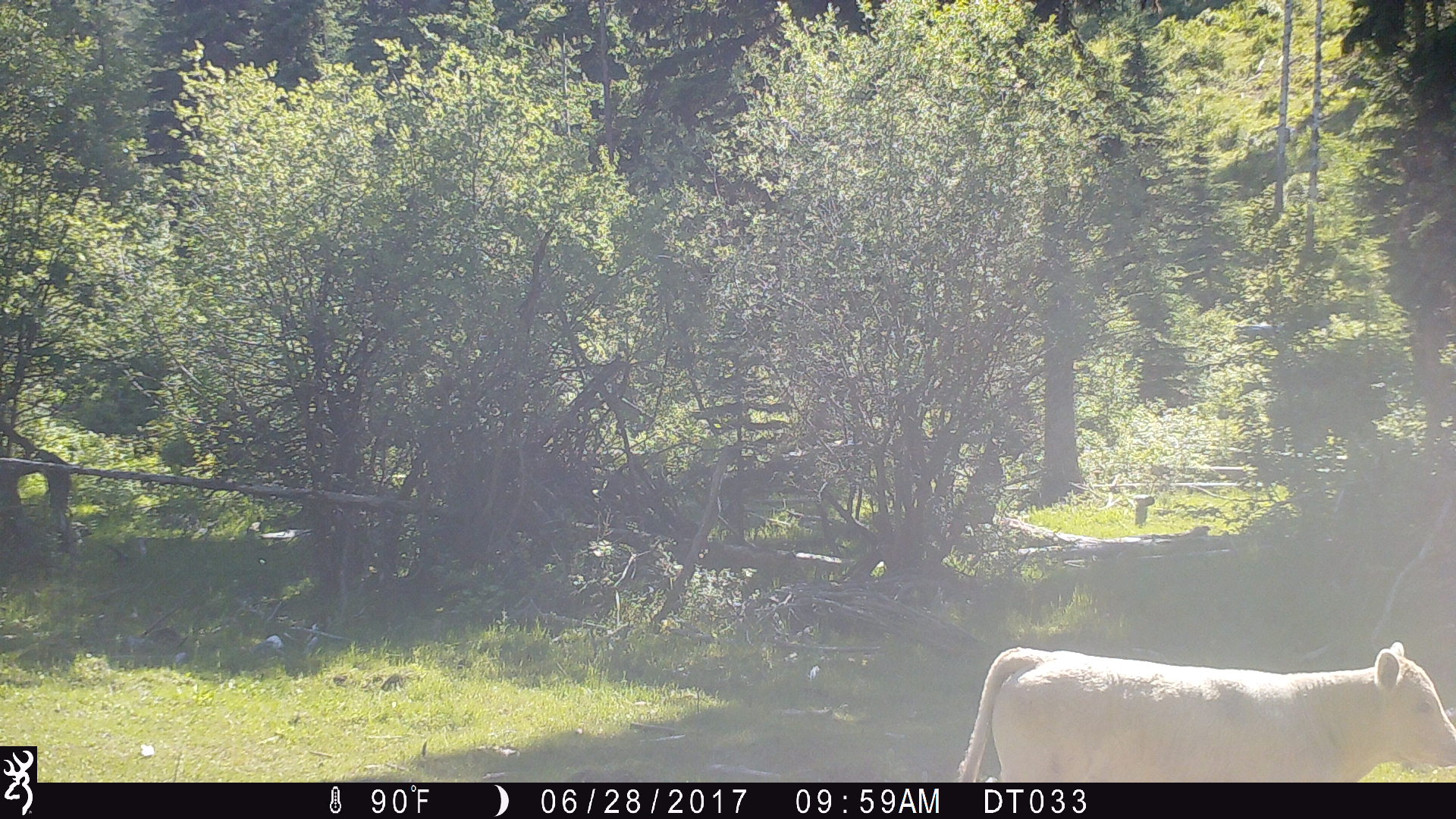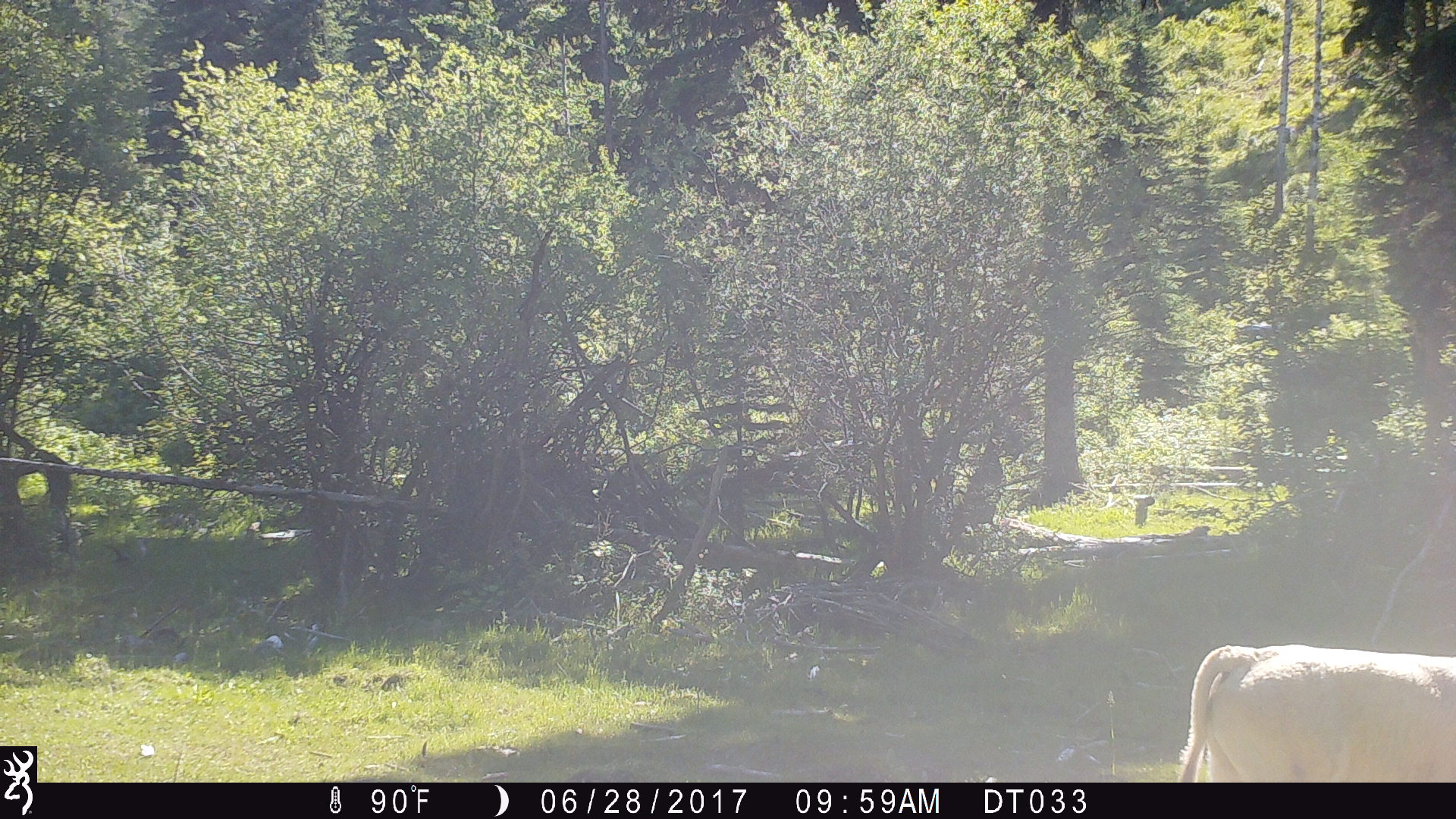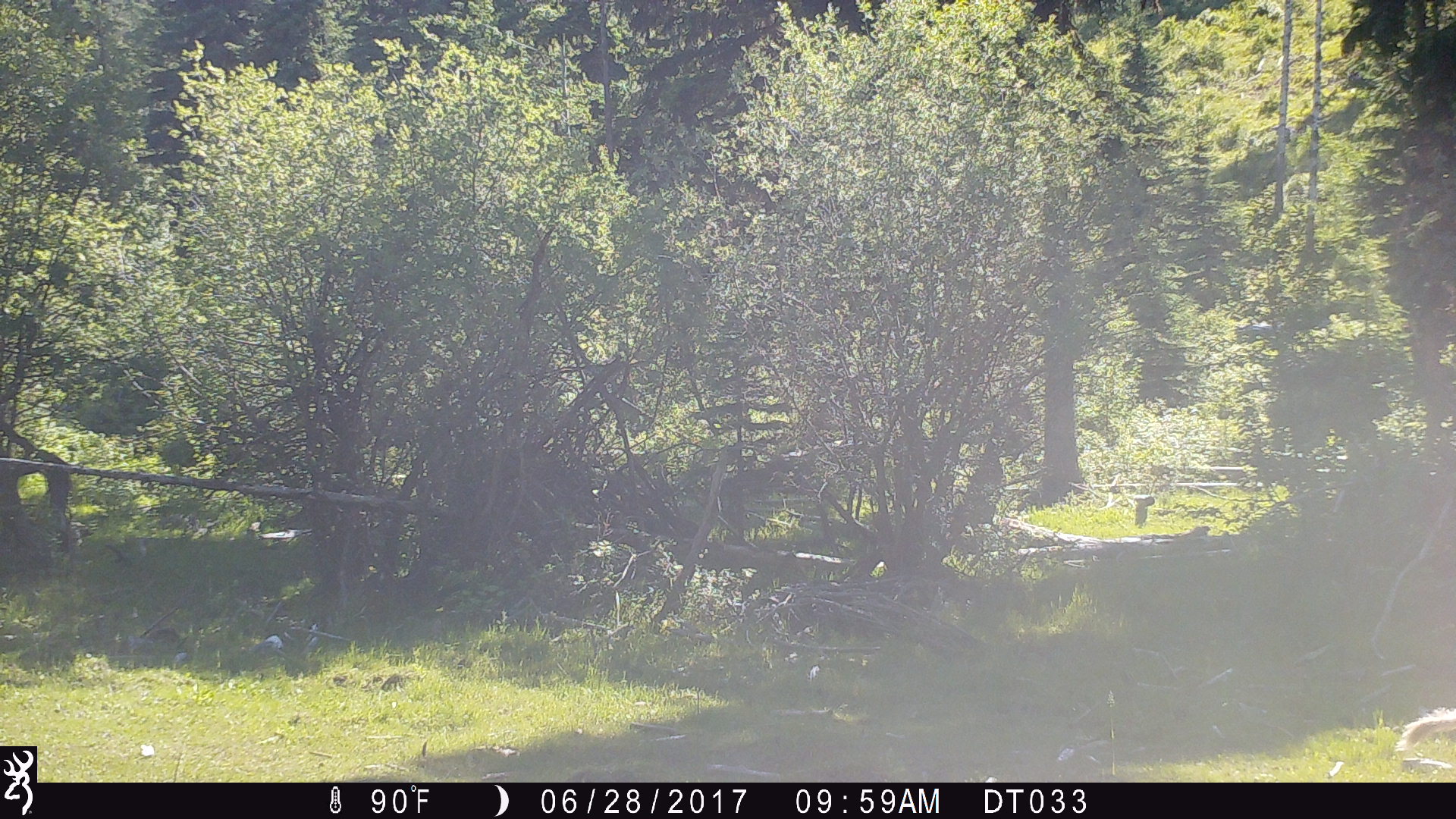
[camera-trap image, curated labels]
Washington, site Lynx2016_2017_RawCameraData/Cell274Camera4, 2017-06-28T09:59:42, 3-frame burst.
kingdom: Animalia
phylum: Chordata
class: Mammalia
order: Artiodactyla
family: Bovidae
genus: Bos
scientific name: Bos taurus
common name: domestic cattle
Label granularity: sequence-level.